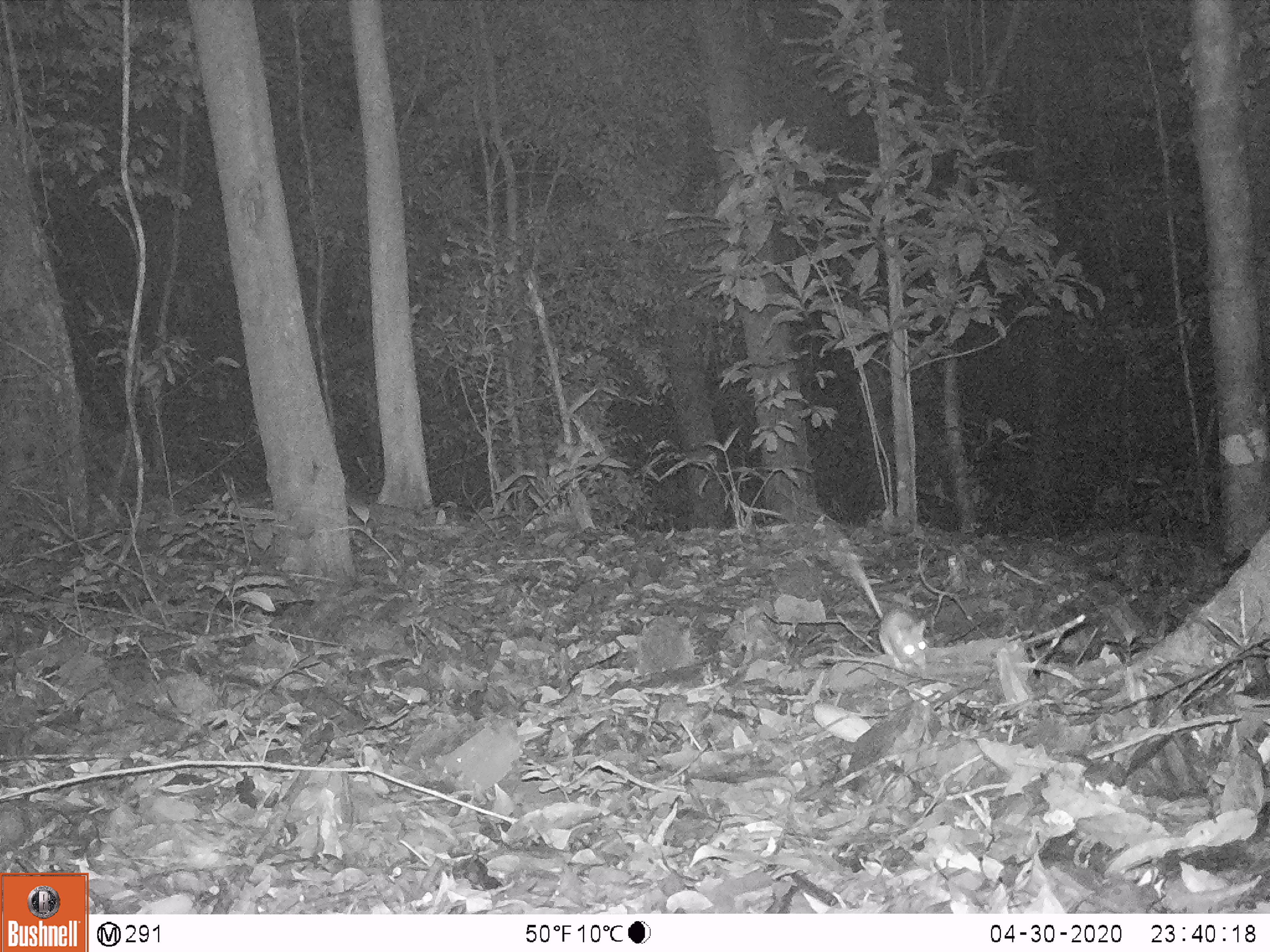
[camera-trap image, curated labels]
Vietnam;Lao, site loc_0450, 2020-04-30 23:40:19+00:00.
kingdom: Animalia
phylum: Chordata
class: Mammalia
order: Rodentia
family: Muridae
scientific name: Muridae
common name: old-world mice and rats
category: unidentified murid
Unidentified murid (old-world mice and rats) (Muridae). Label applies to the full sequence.